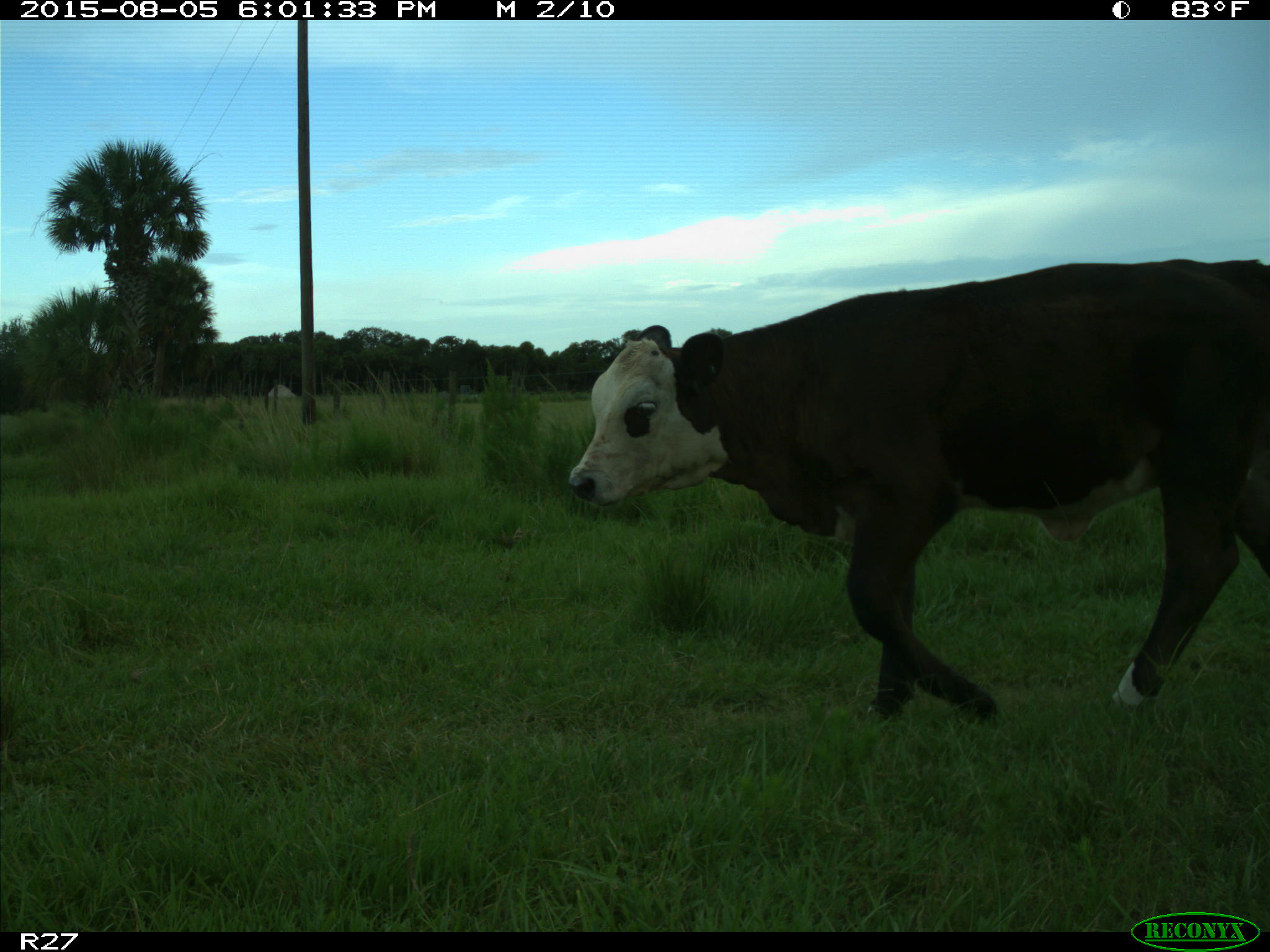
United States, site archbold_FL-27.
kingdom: Animalia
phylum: Chordata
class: Mammalia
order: Artiodactyla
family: Bovidae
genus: Bos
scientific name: Bos taurus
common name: domestic cow